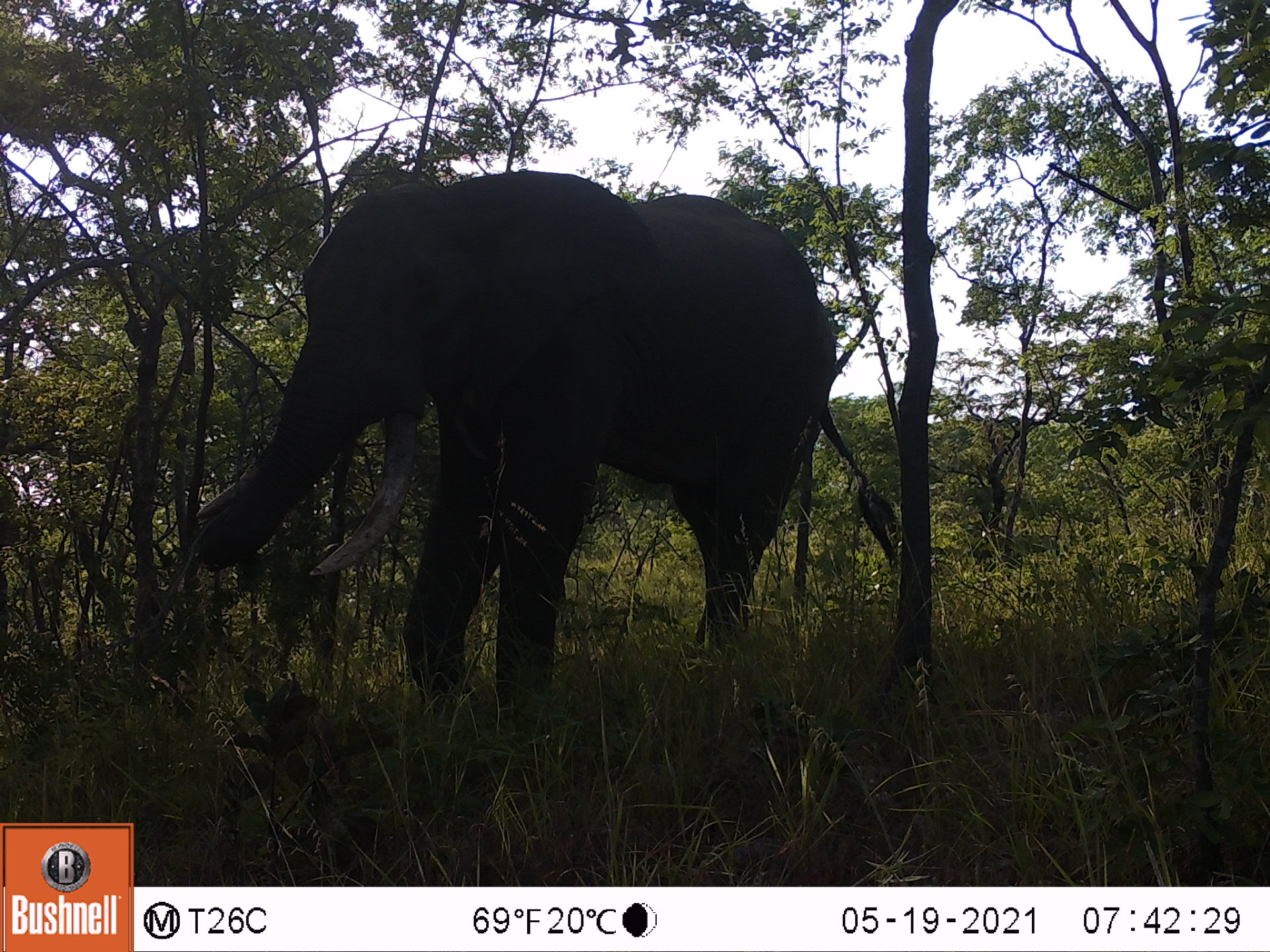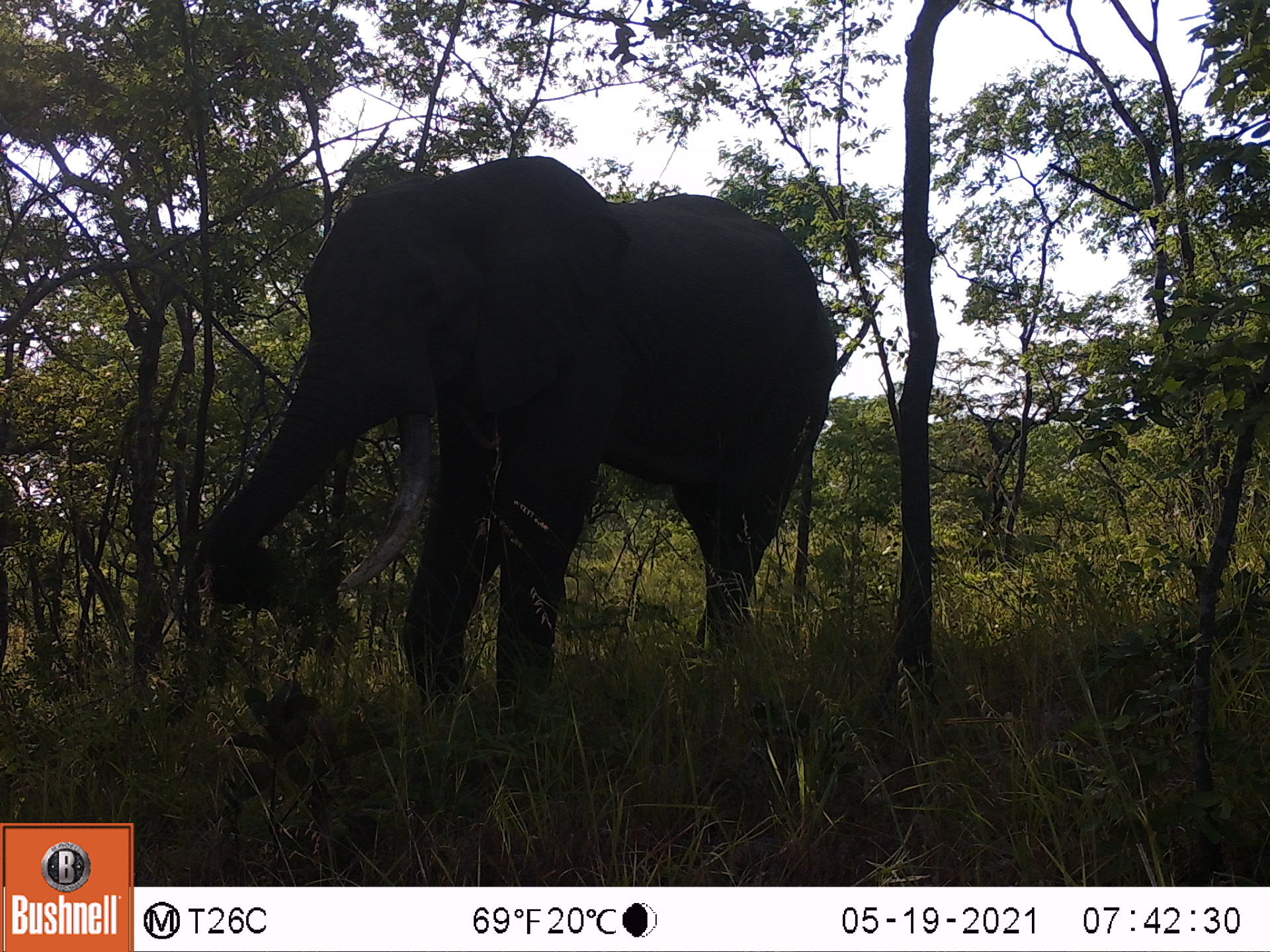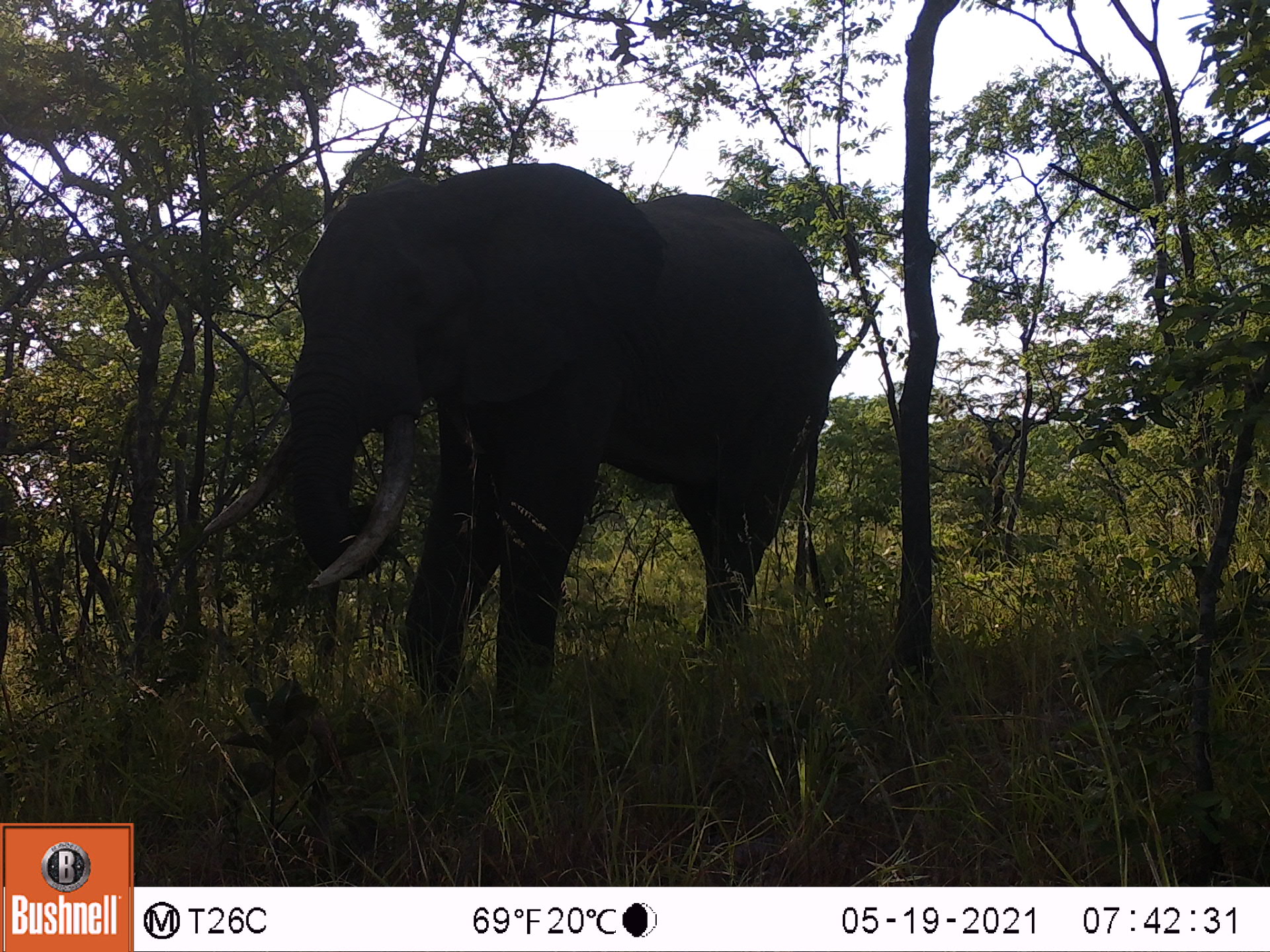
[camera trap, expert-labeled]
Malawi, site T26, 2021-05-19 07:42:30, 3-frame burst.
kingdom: Animalia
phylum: Chordata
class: Mammalia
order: Proboscidea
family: Elephantidae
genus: Loxodonta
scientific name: Loxodonta africana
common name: african savanna elephant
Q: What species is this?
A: African savanna elephant (Loxodonta africana).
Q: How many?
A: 1.